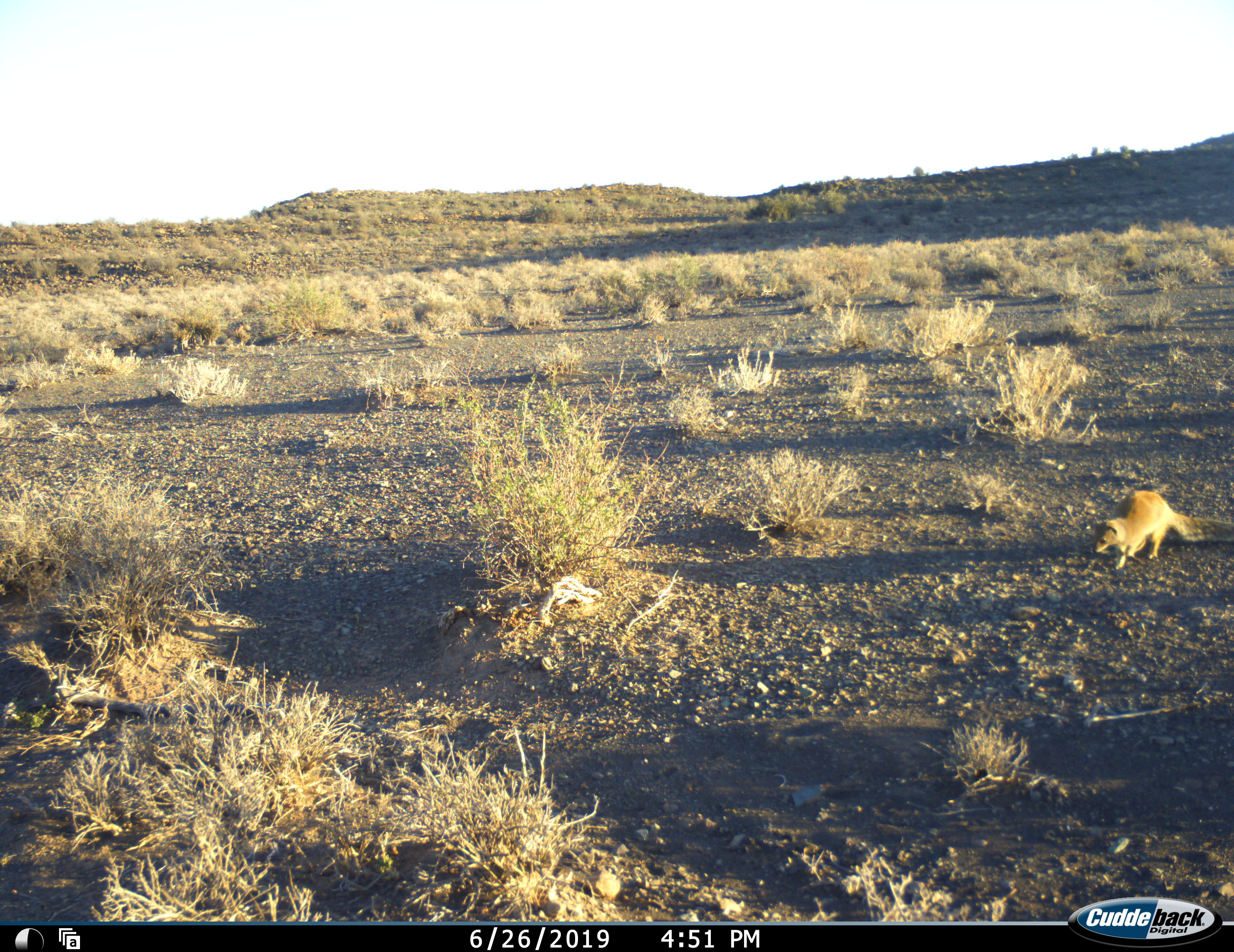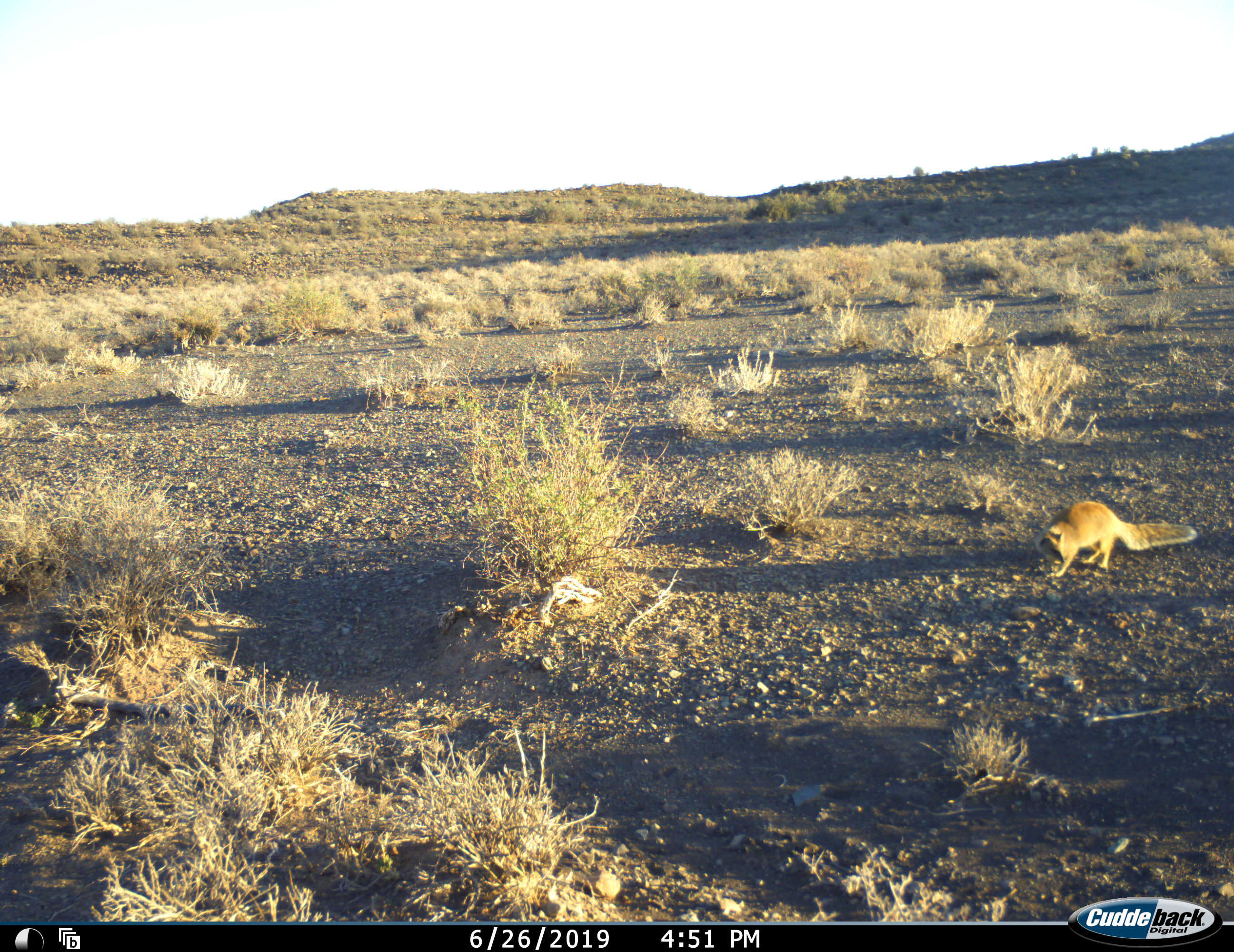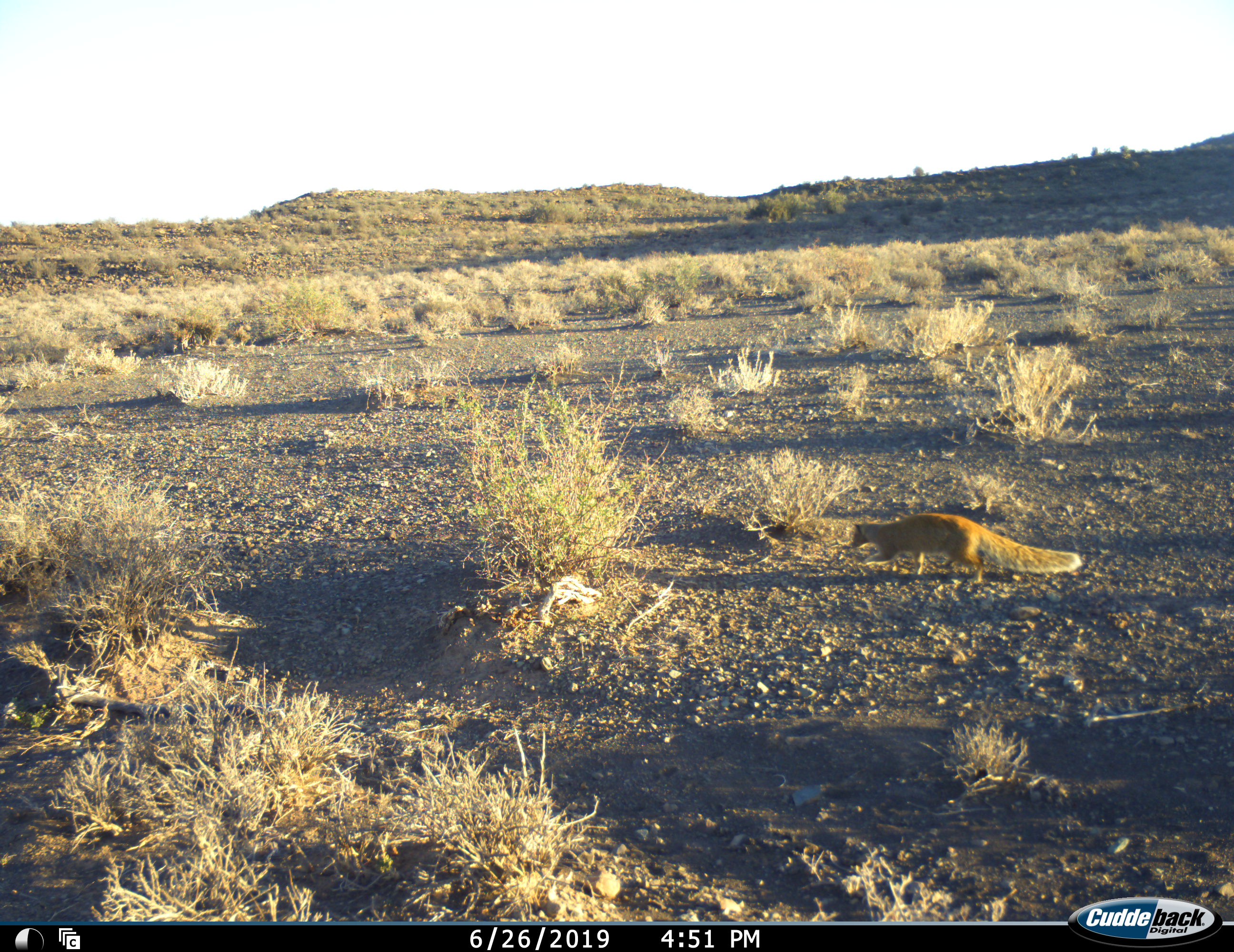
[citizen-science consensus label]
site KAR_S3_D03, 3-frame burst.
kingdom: Animalia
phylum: Chordata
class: Mammalia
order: Carnivora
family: Herpestidae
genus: Cynictis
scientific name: Cynictis penicillata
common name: yellow mongoose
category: mongooseyellow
Mongooseyellow (yellow mongoose) (Cynictis penicillata), count 1. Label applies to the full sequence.